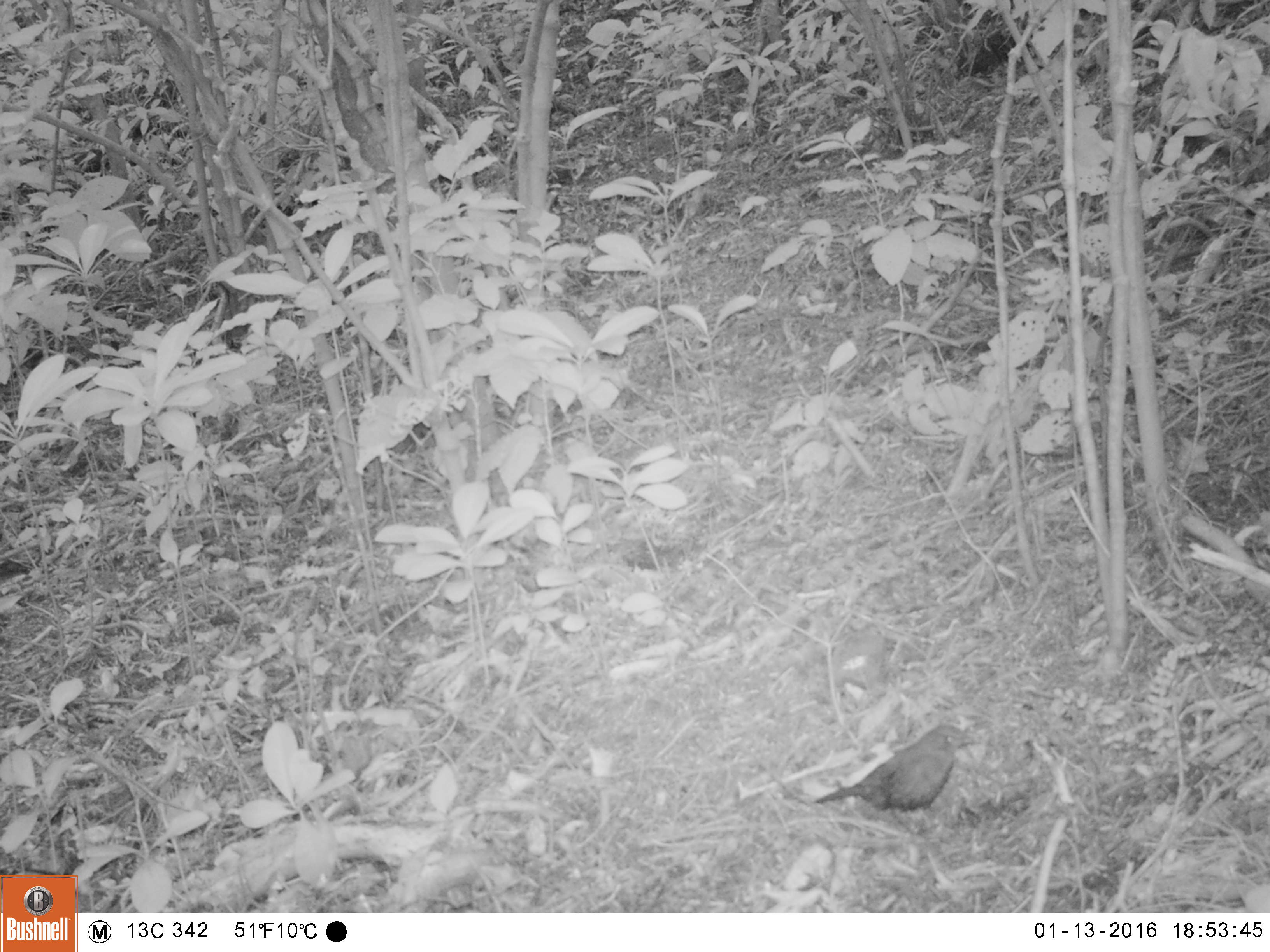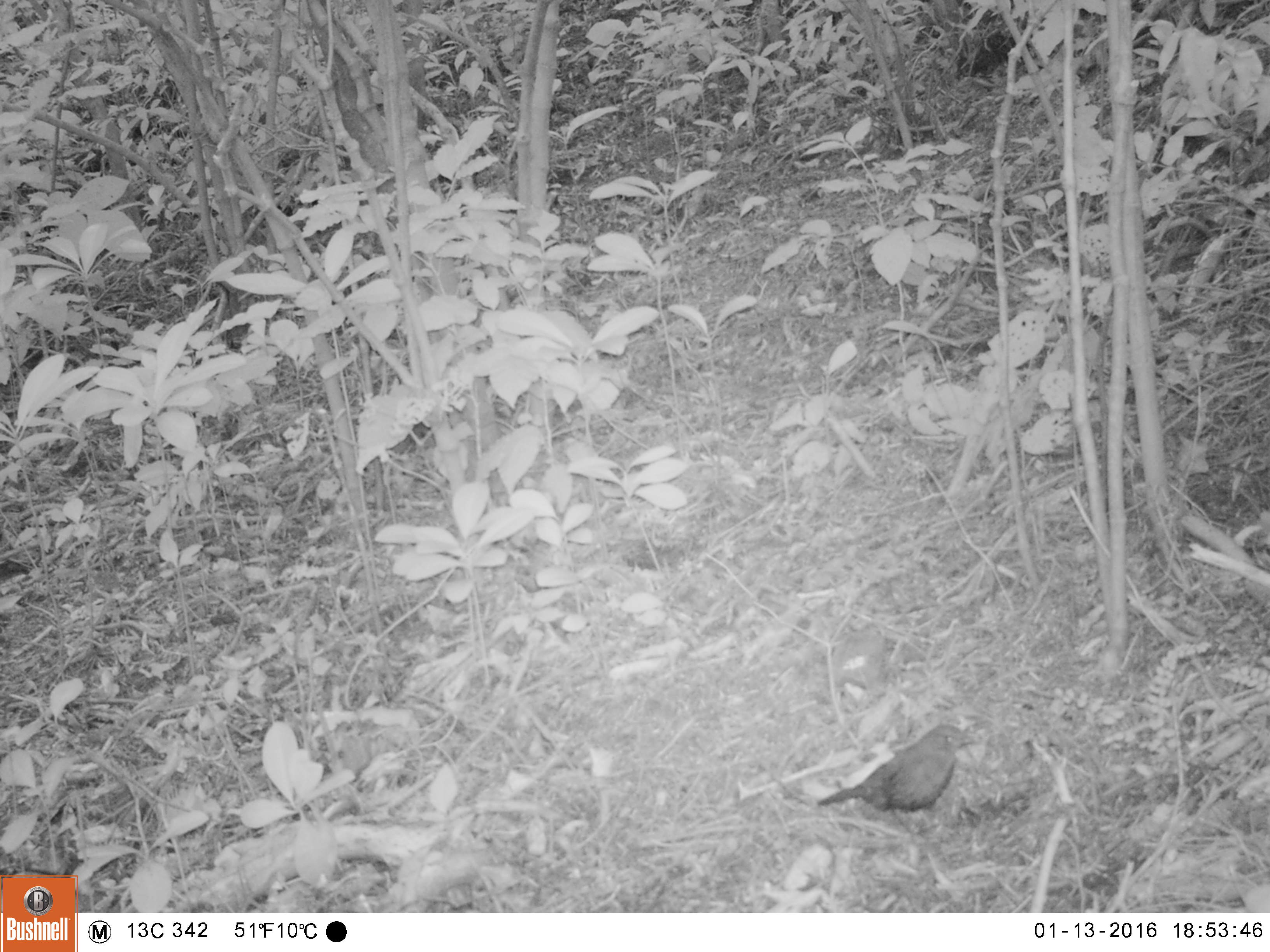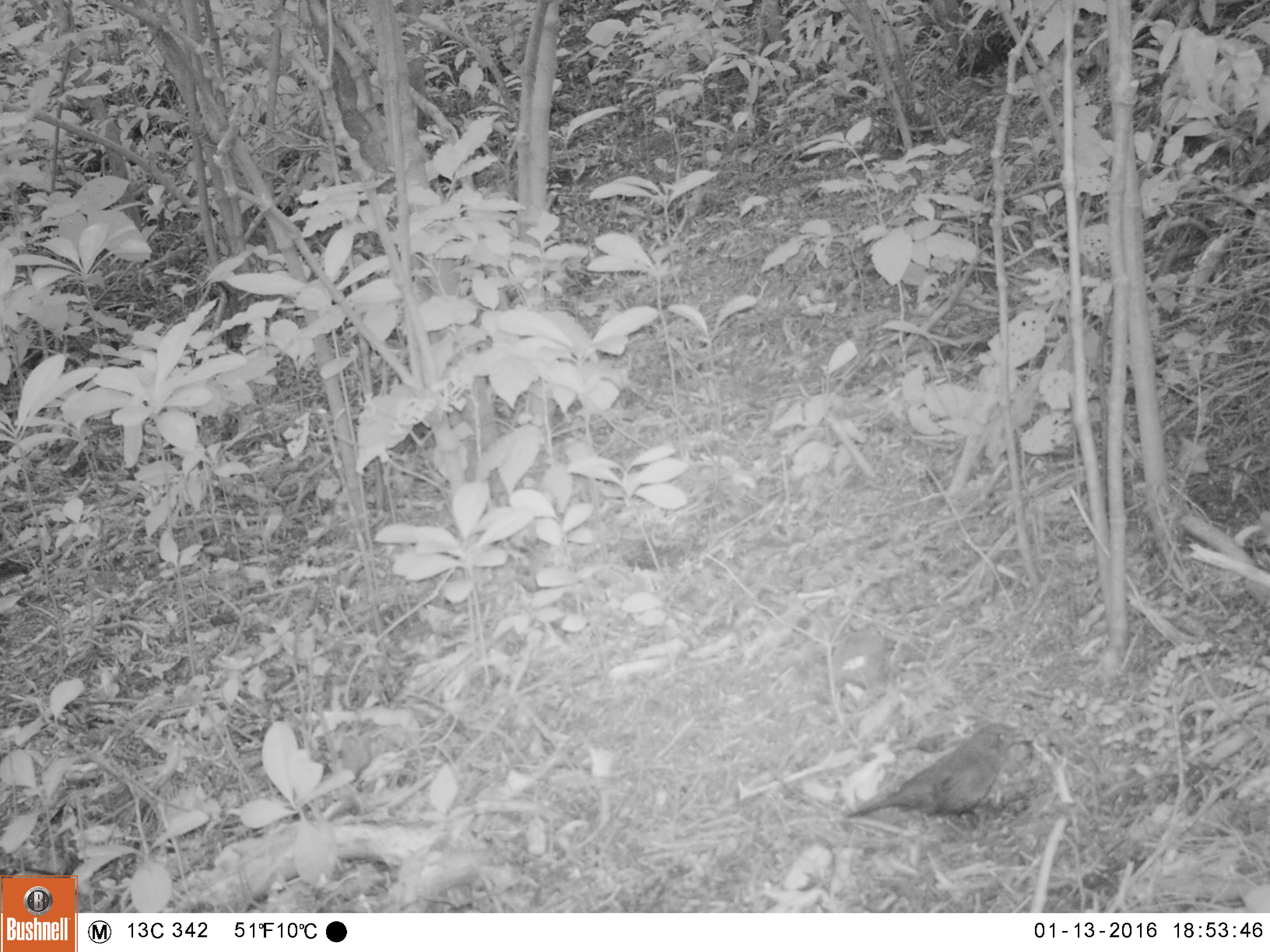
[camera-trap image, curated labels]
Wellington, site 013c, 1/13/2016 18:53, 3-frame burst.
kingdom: Animalia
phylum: Chordata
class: Aves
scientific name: Aves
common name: bird